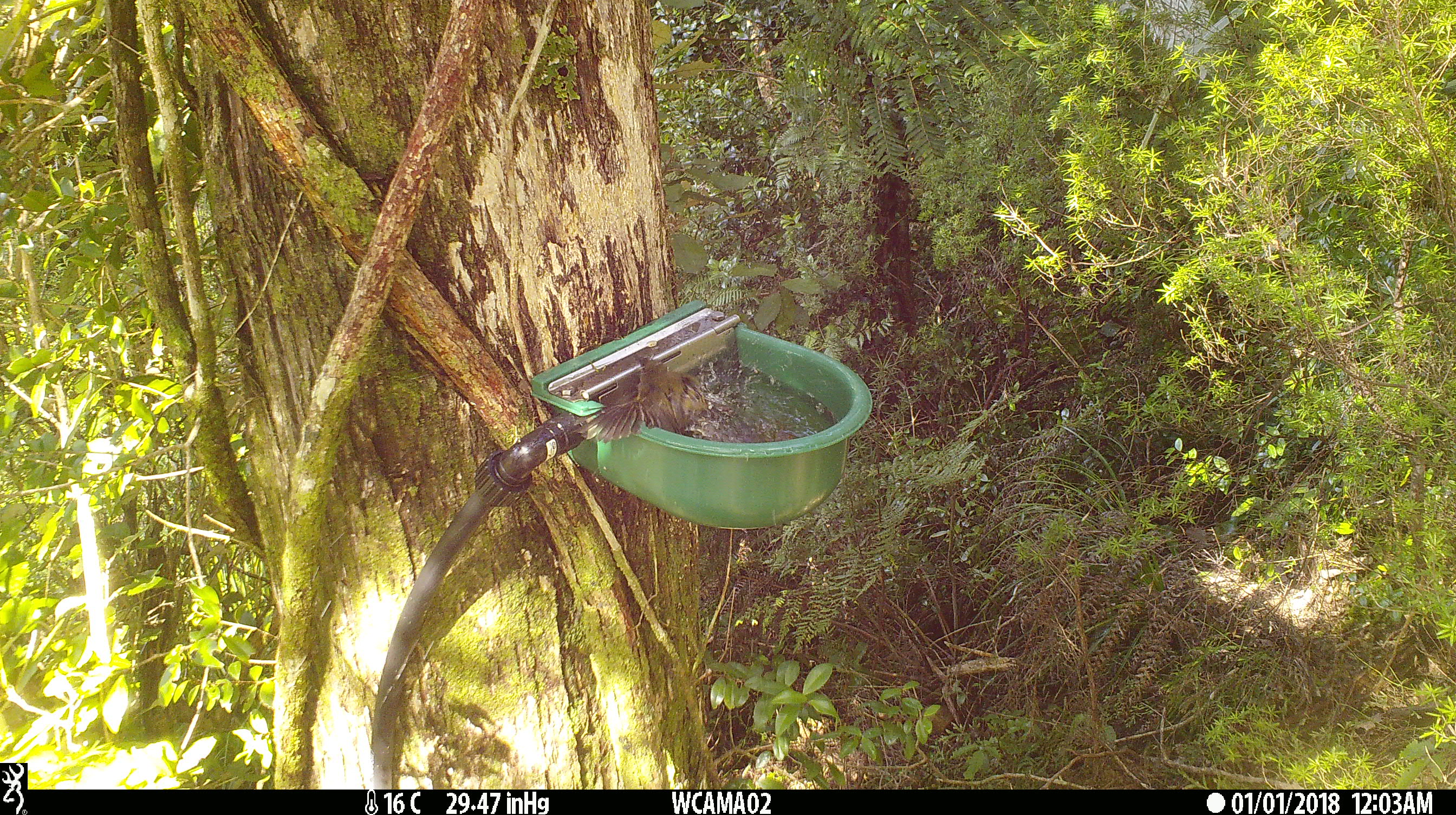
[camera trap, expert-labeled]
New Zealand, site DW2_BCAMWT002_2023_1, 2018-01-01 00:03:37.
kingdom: Animalia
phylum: Chordata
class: Aves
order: Passeriformes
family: Meliphagidae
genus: Anthornis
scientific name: Anthornis melanura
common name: new zealand bellbird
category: bellbird